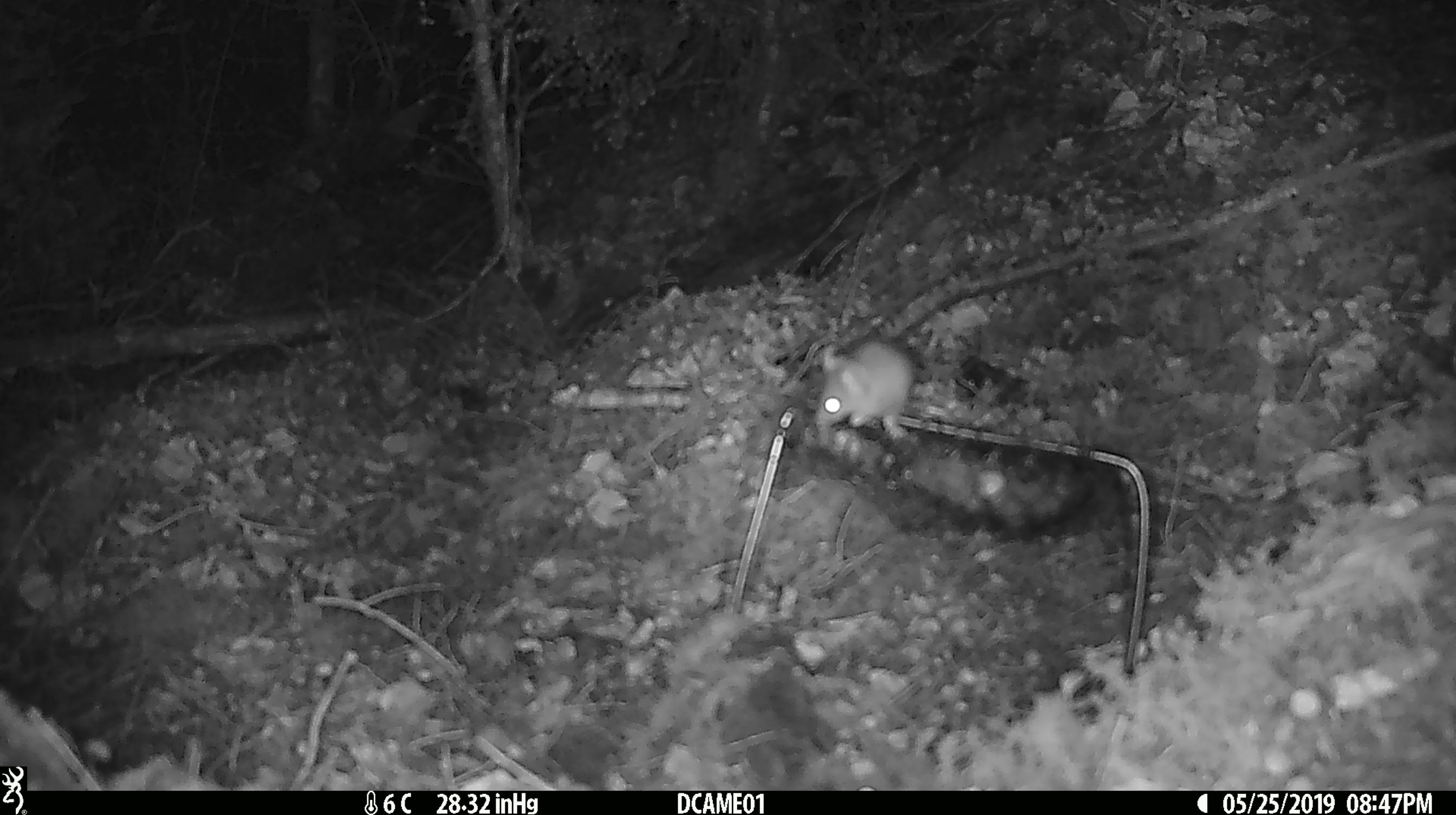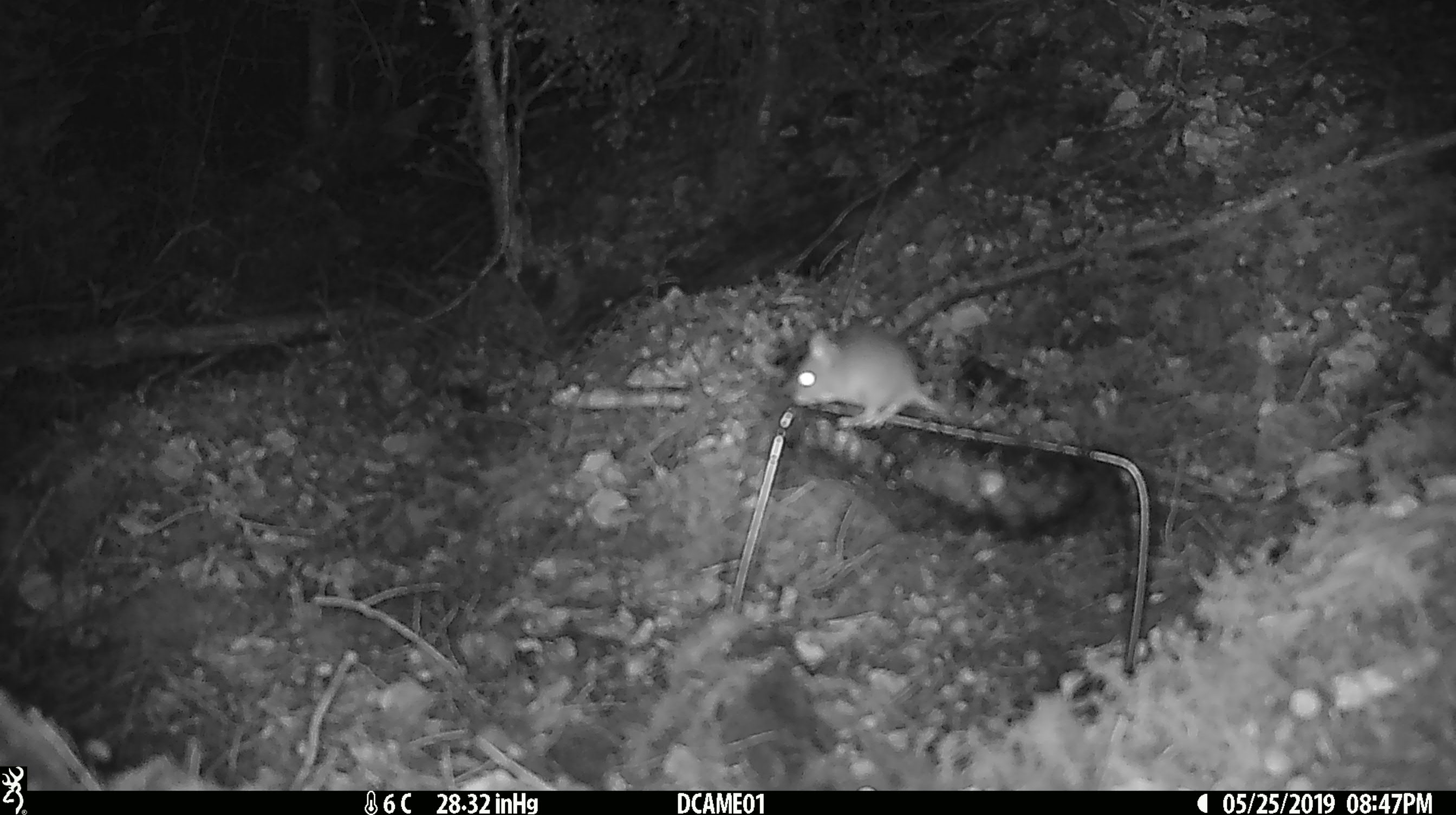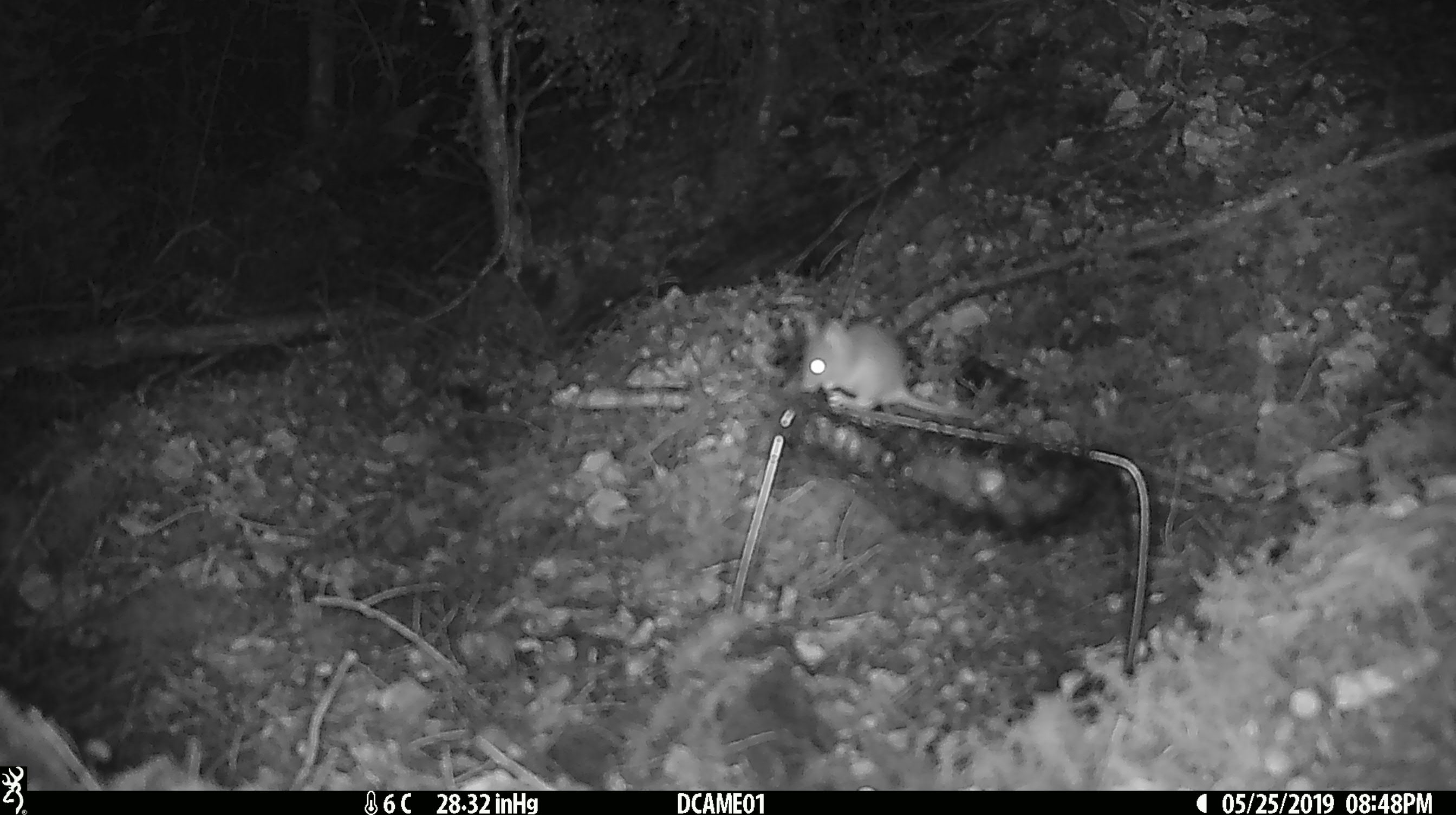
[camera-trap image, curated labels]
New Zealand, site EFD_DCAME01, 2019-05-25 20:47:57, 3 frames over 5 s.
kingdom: Animalia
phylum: Chordata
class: Mammalia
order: Rodentia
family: Muridae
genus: Mus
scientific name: Mus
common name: mouse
Mouse (Mus).